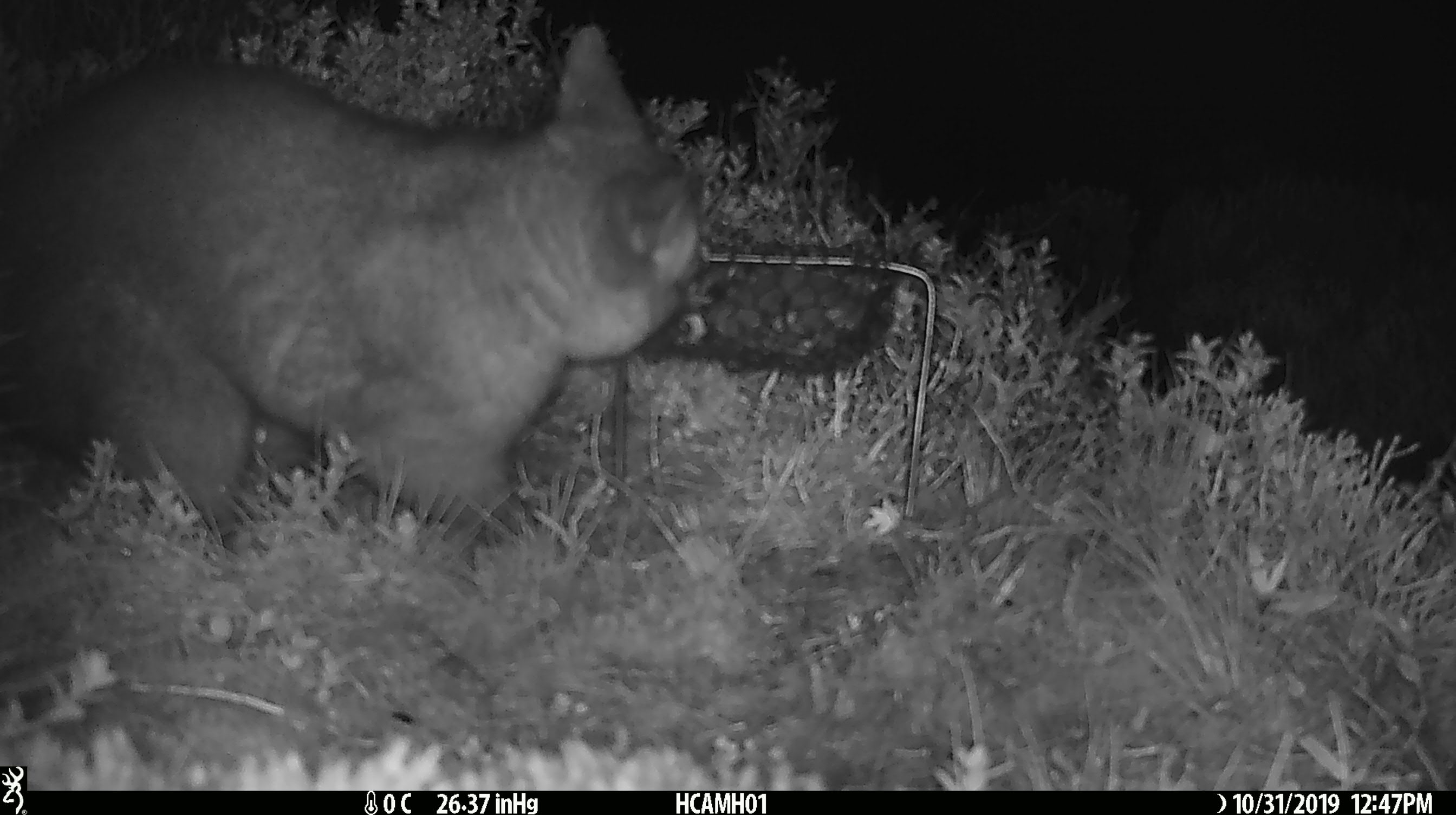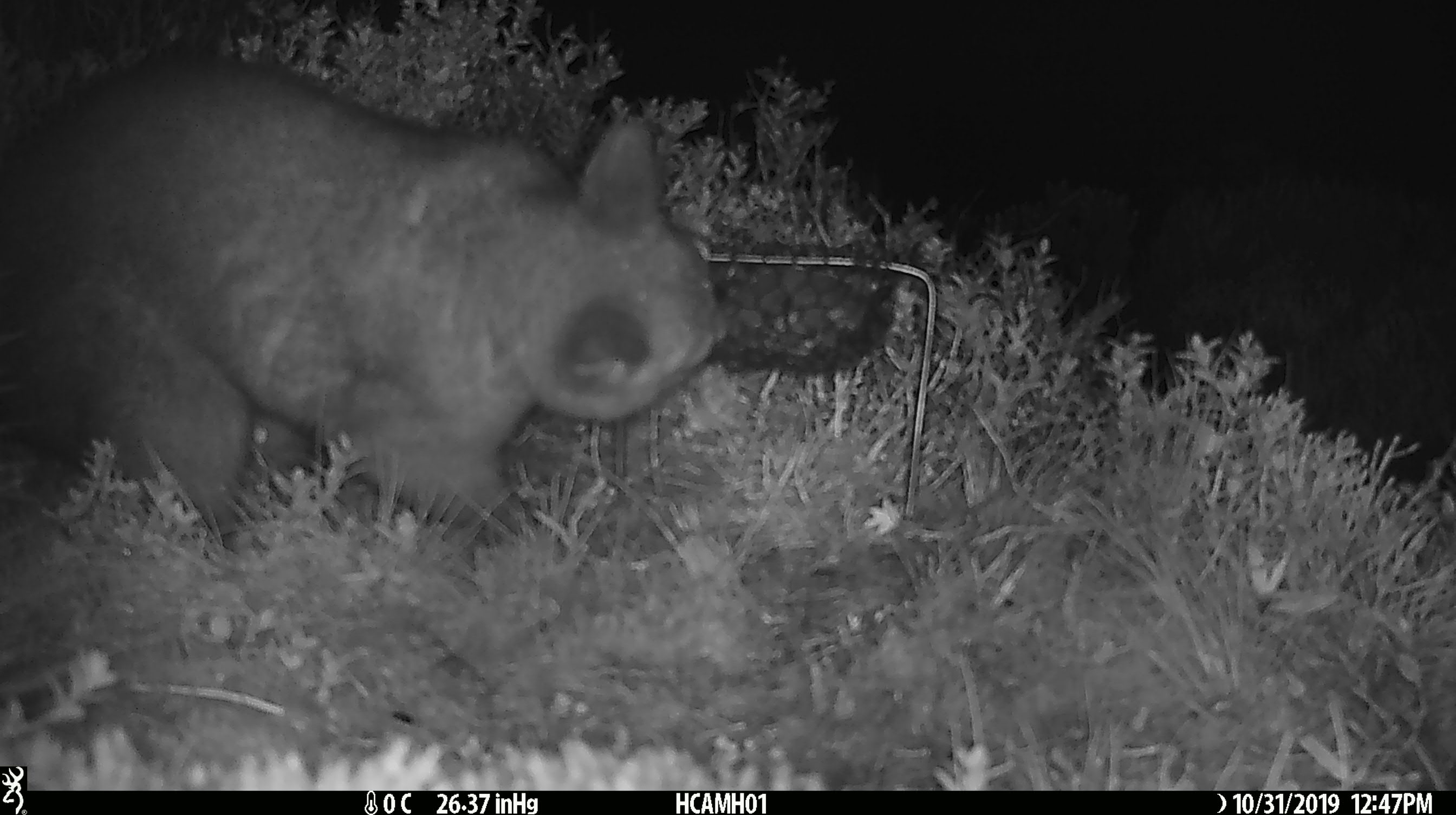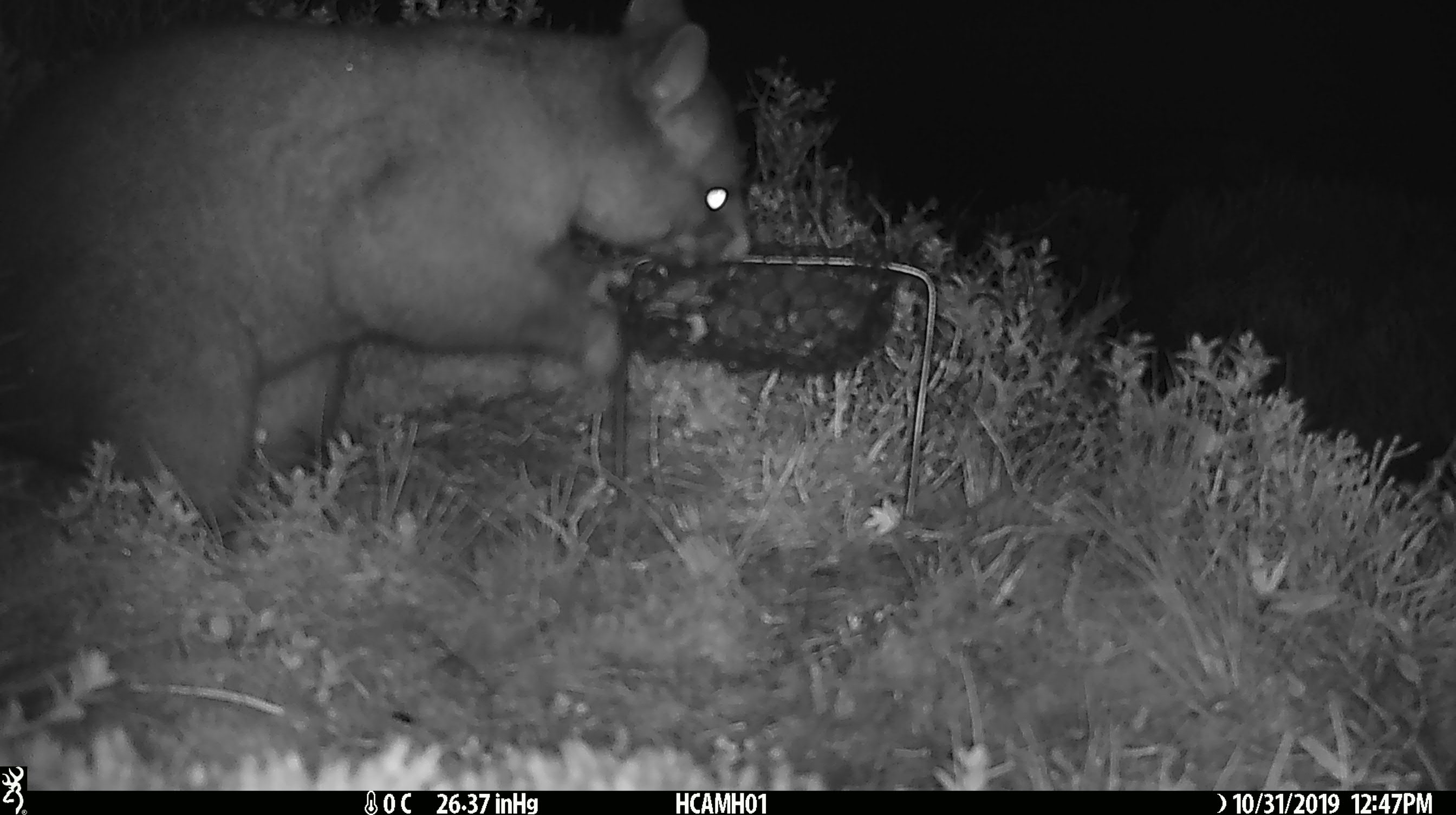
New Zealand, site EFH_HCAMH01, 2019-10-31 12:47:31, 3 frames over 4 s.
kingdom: Animalia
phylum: Chordata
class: Mammalia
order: Diprotodontia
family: Phalangeridae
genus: Trichosurus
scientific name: Trichosurus vulpecula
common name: common brushtail possum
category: possum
Possum (common brushtail possum) (Trichosurus vulpecula).